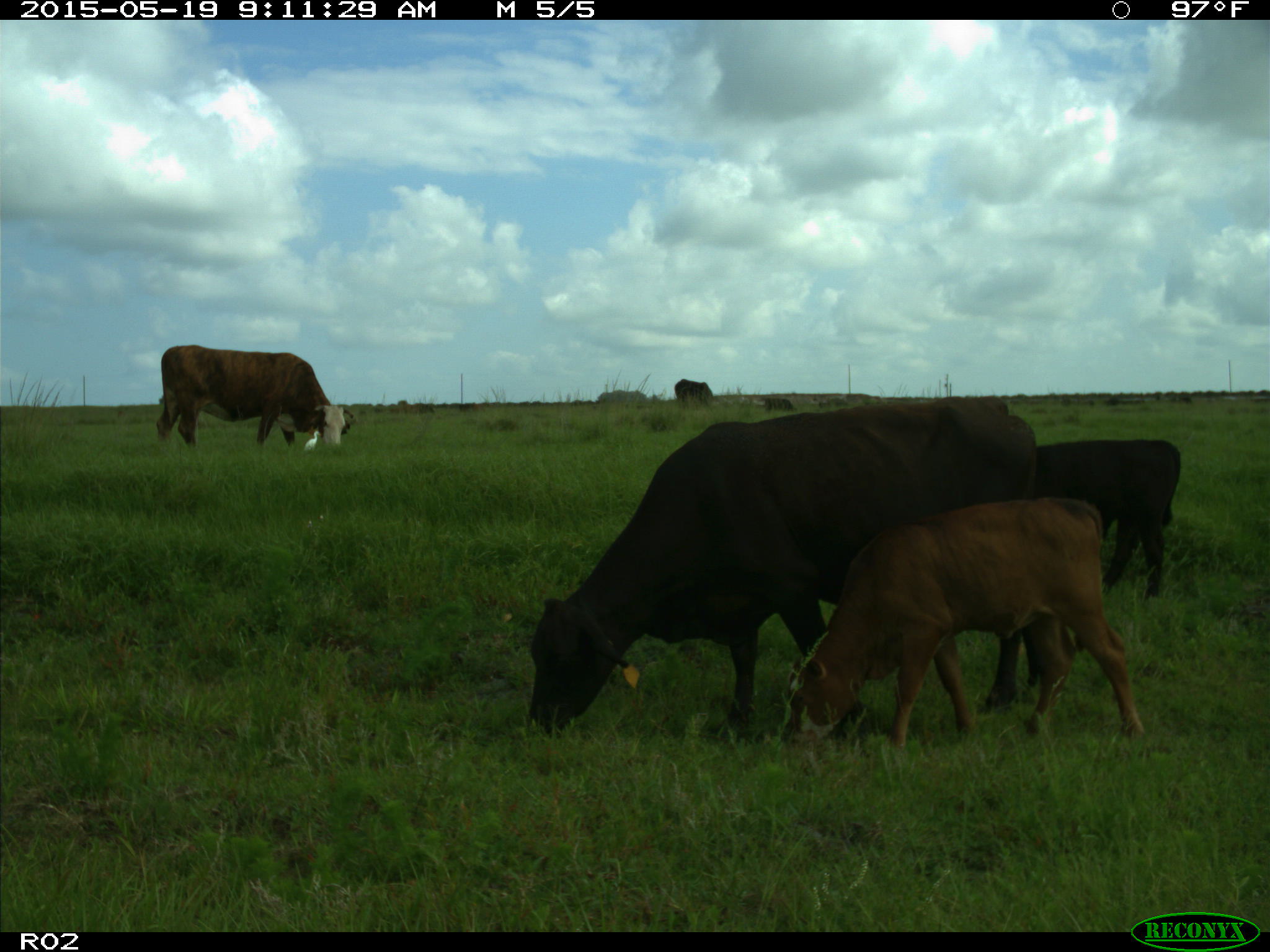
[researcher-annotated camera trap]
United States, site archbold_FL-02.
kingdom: Animalia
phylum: Chordata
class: Mammalia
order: Artiodactyla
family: Bovidae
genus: Bos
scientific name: Bos taurus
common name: domestic cow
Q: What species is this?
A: Bos taurus (domestic cow).